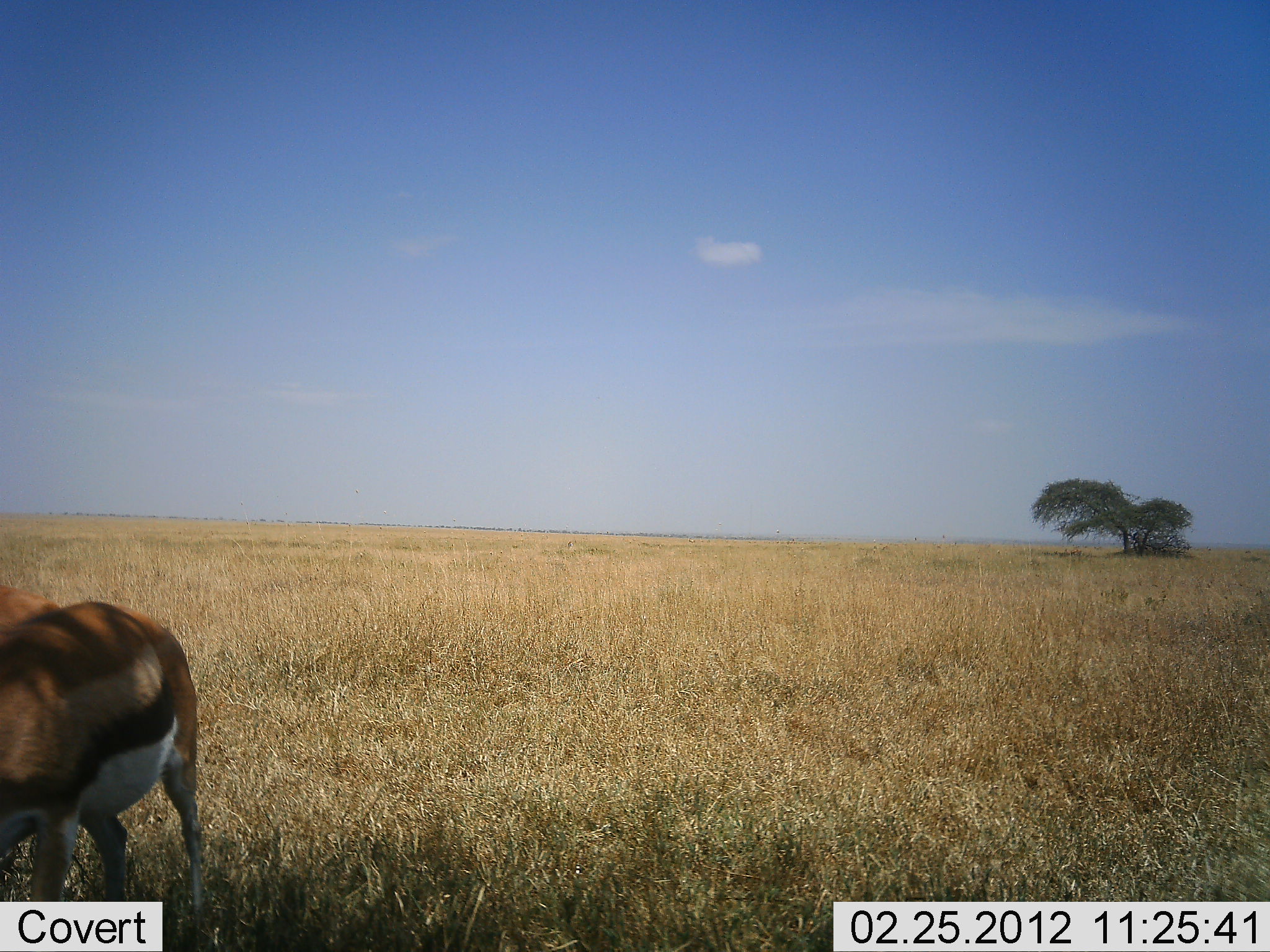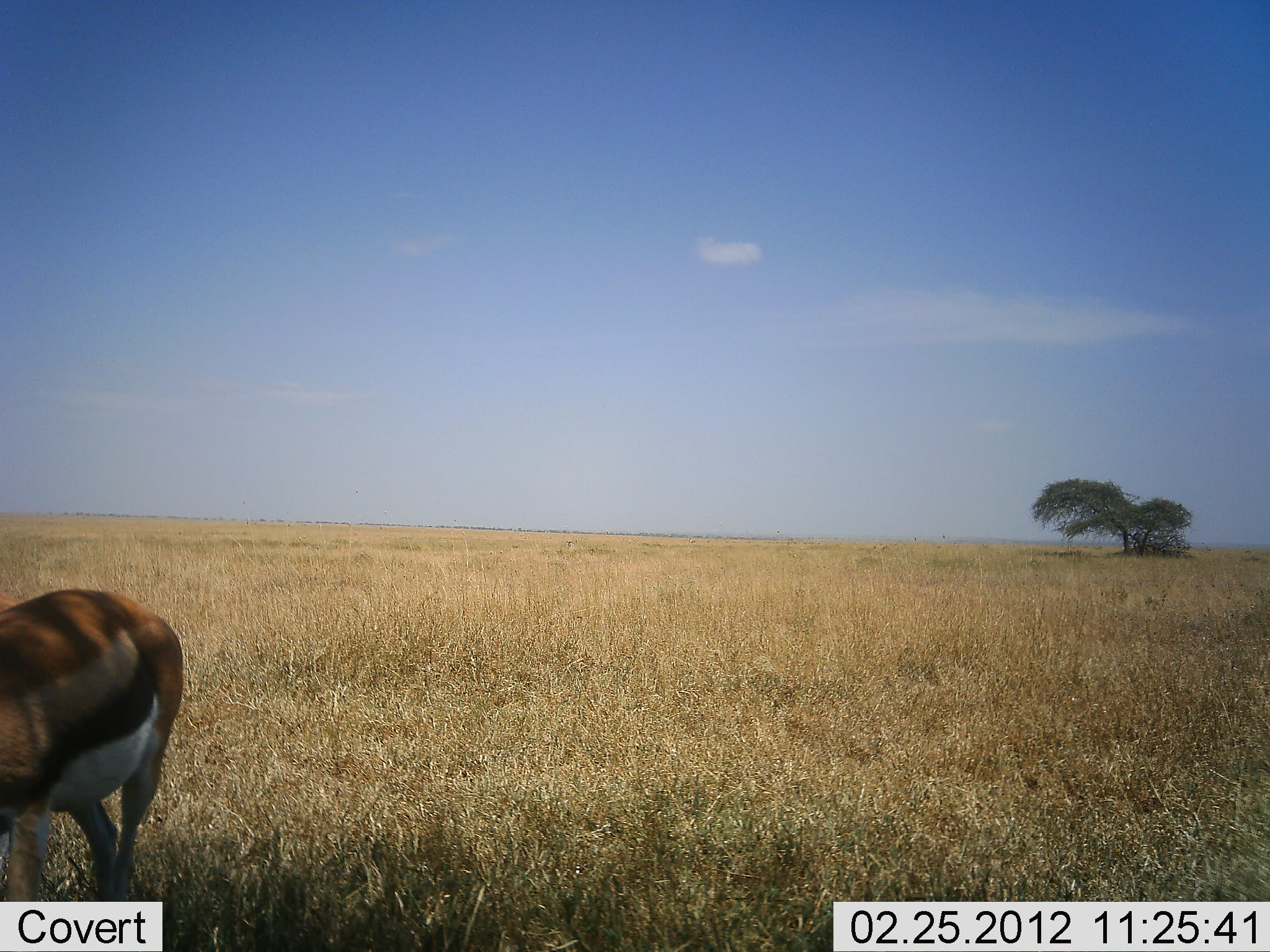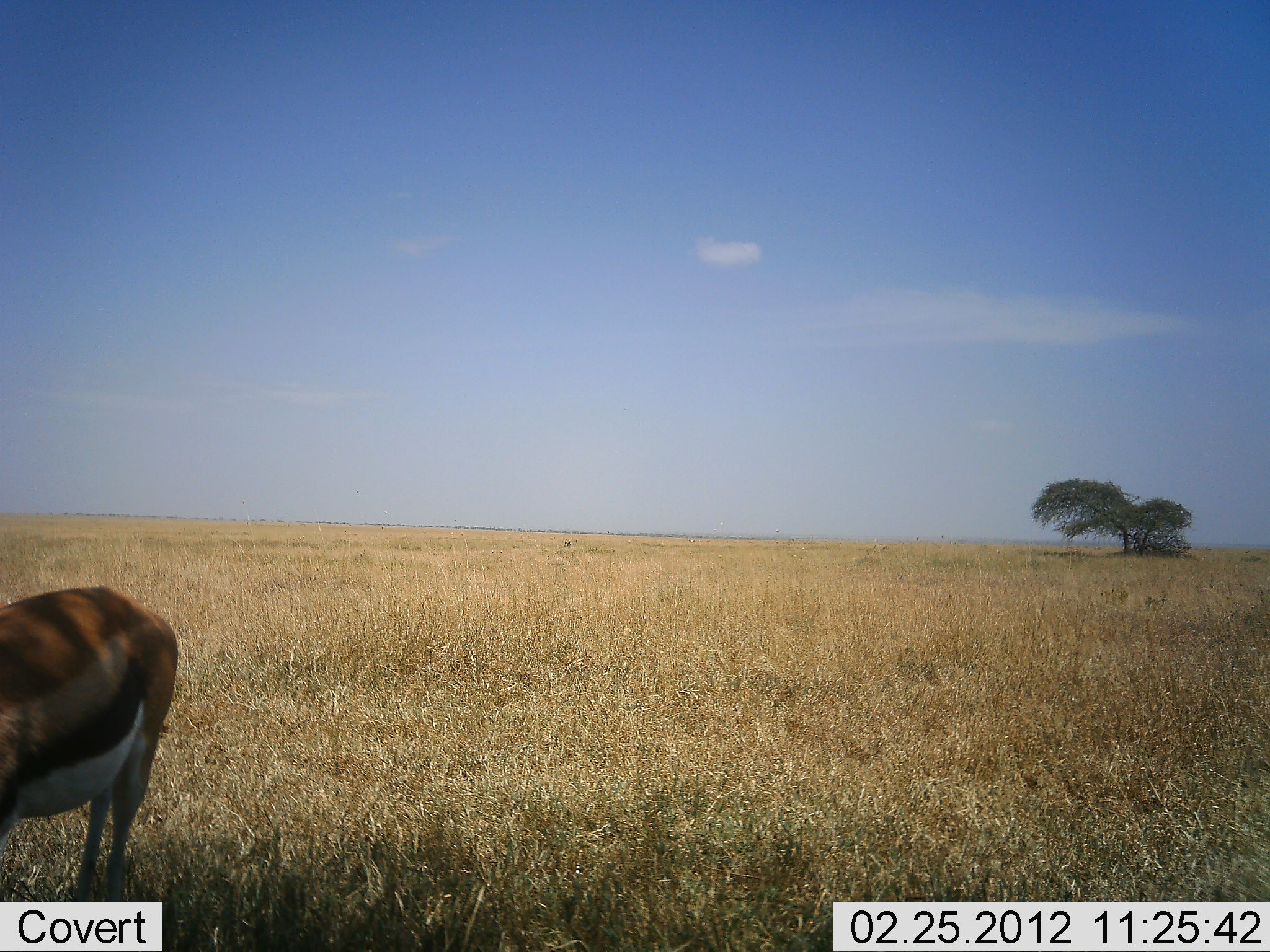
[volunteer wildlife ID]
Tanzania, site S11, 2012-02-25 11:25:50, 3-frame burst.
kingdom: Animalia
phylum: Chordata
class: Mammalia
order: Artiodactyla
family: Bovidae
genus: Eudorcas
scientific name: Eudorcas thomsonii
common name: thomson's gazelle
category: gazellethomsons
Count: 1.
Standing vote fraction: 71%.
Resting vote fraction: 7%.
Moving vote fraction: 21%.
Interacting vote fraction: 0%.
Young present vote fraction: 0%.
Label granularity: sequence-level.